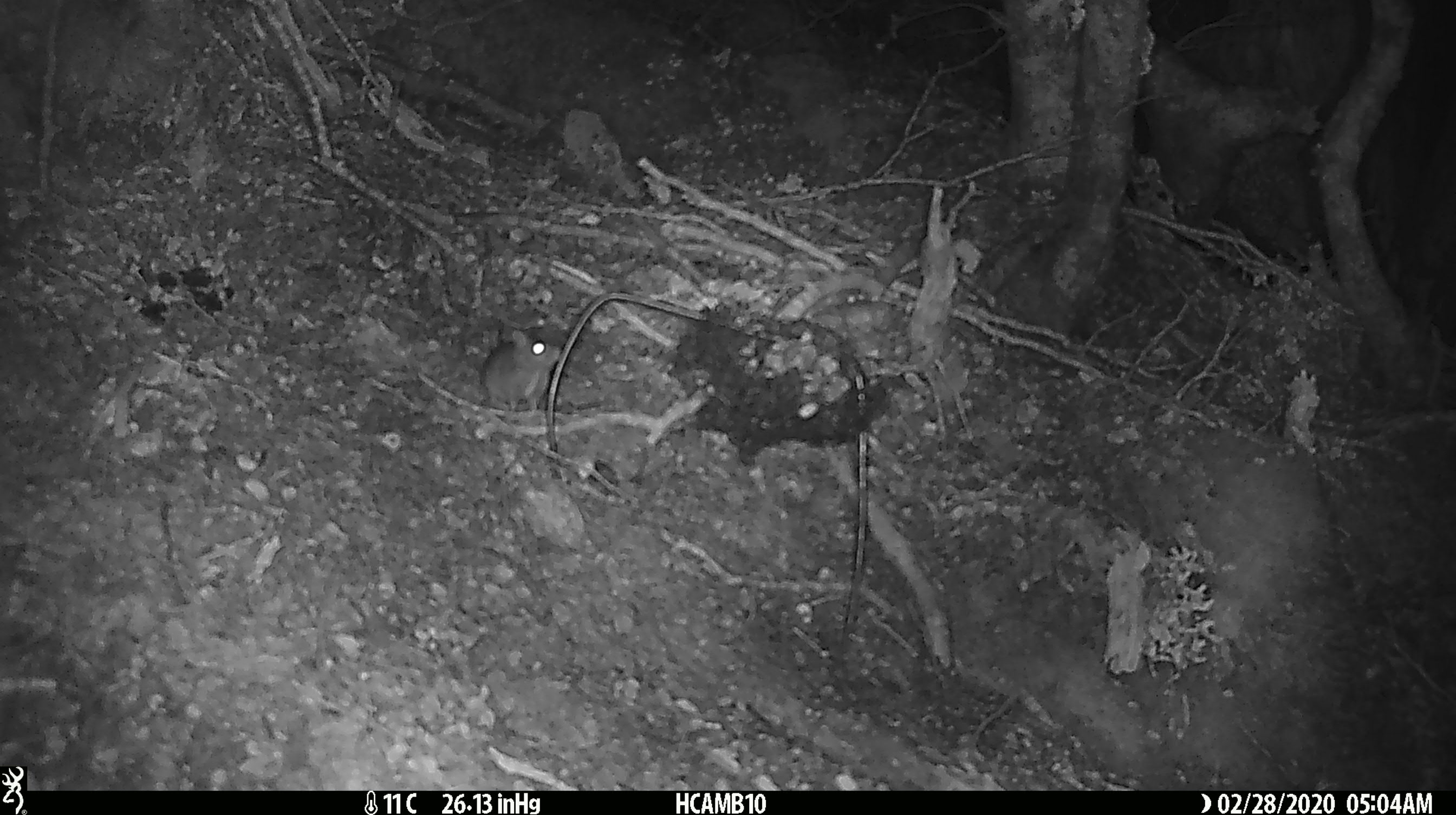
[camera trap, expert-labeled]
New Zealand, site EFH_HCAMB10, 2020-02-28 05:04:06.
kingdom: Animalia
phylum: Chordata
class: Mammalia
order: Rodentia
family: Muridae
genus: Mus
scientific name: Mus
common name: mouse